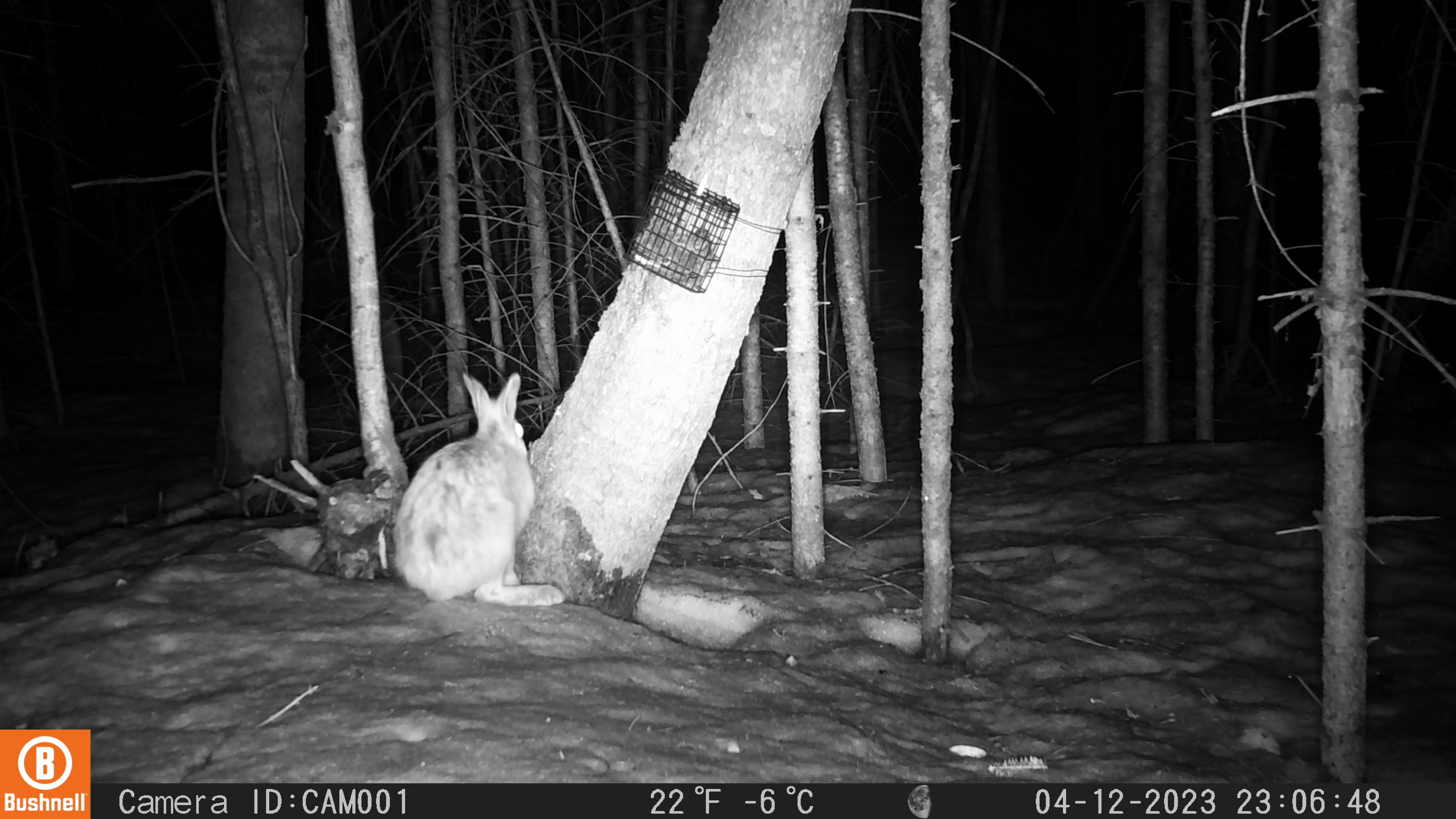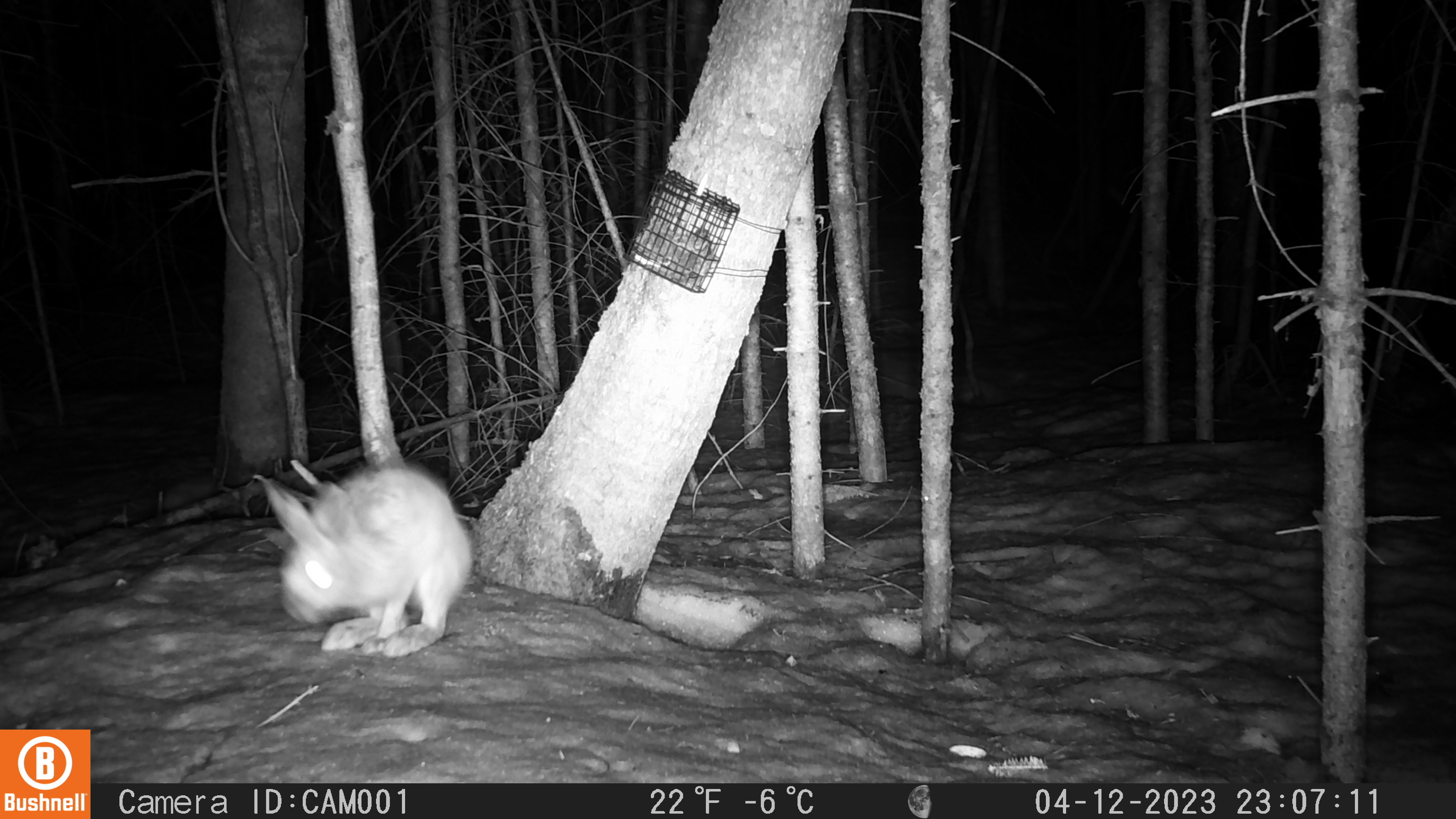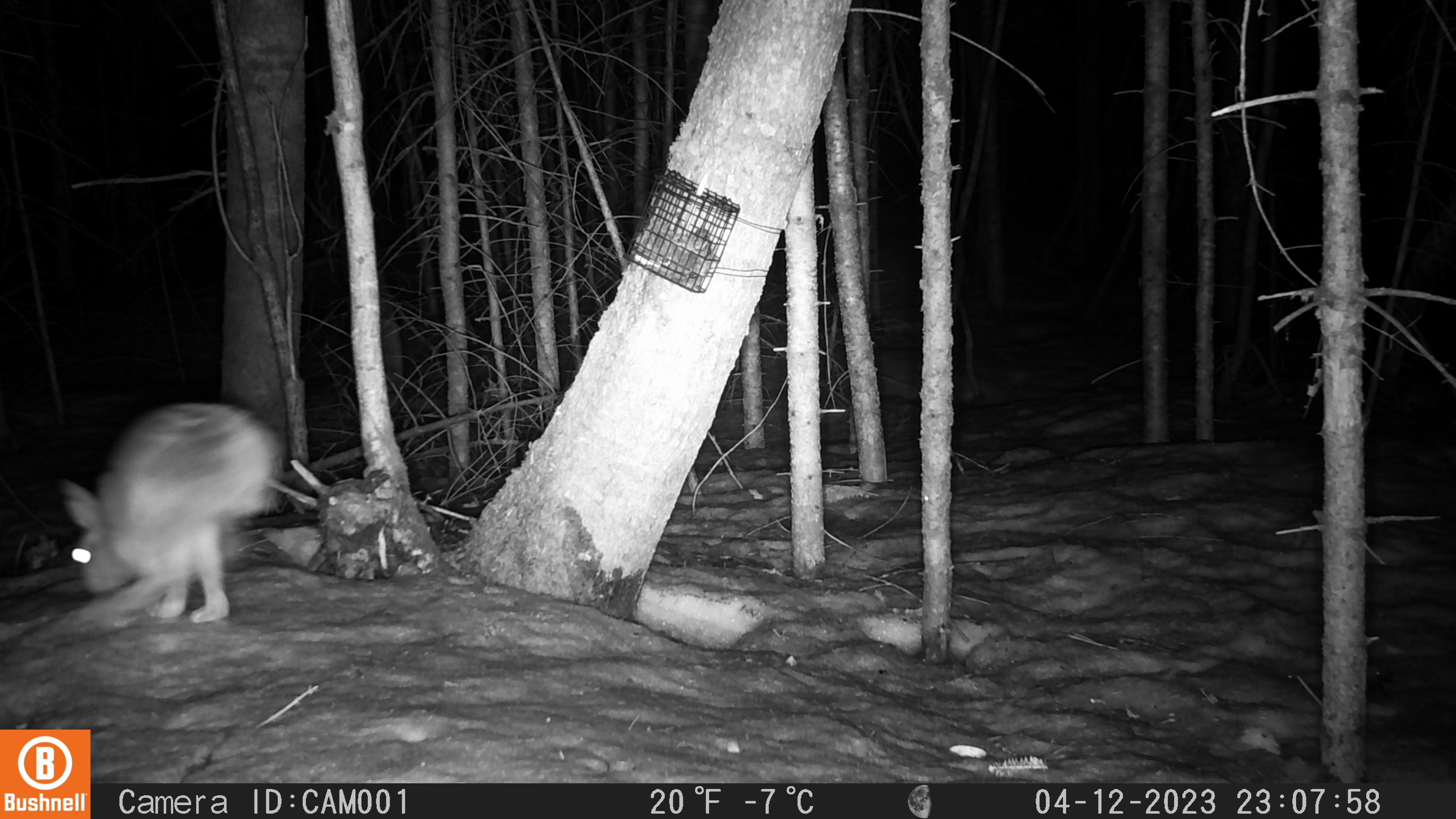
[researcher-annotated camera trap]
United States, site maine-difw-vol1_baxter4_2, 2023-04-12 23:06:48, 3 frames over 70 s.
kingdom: Animalia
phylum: Chordata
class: Mammalia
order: Lagomorpha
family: Leporidae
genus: Lepus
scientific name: Lepus americanus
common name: snowshoe hare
Snowshoe hare (Lepus americanus).